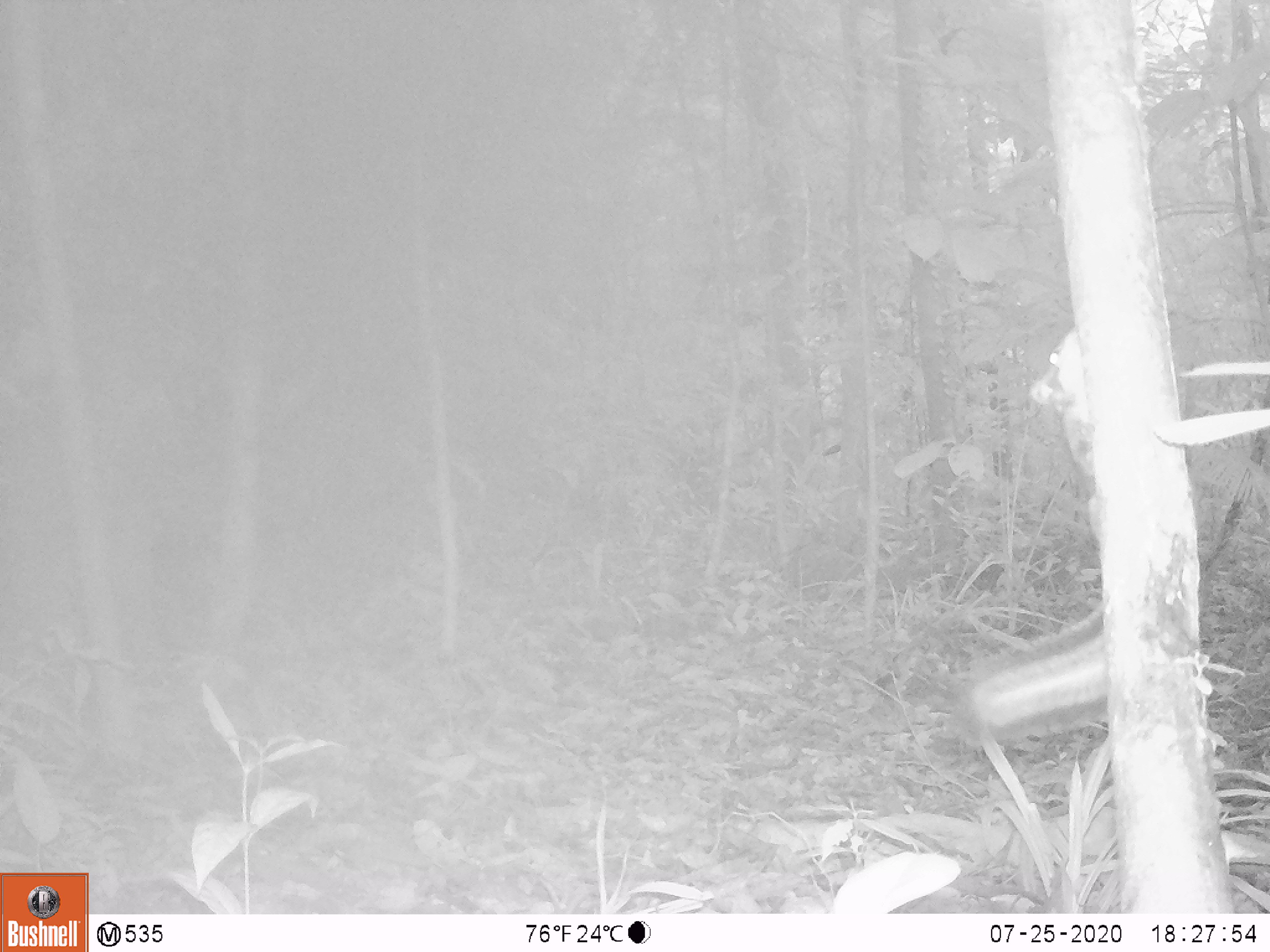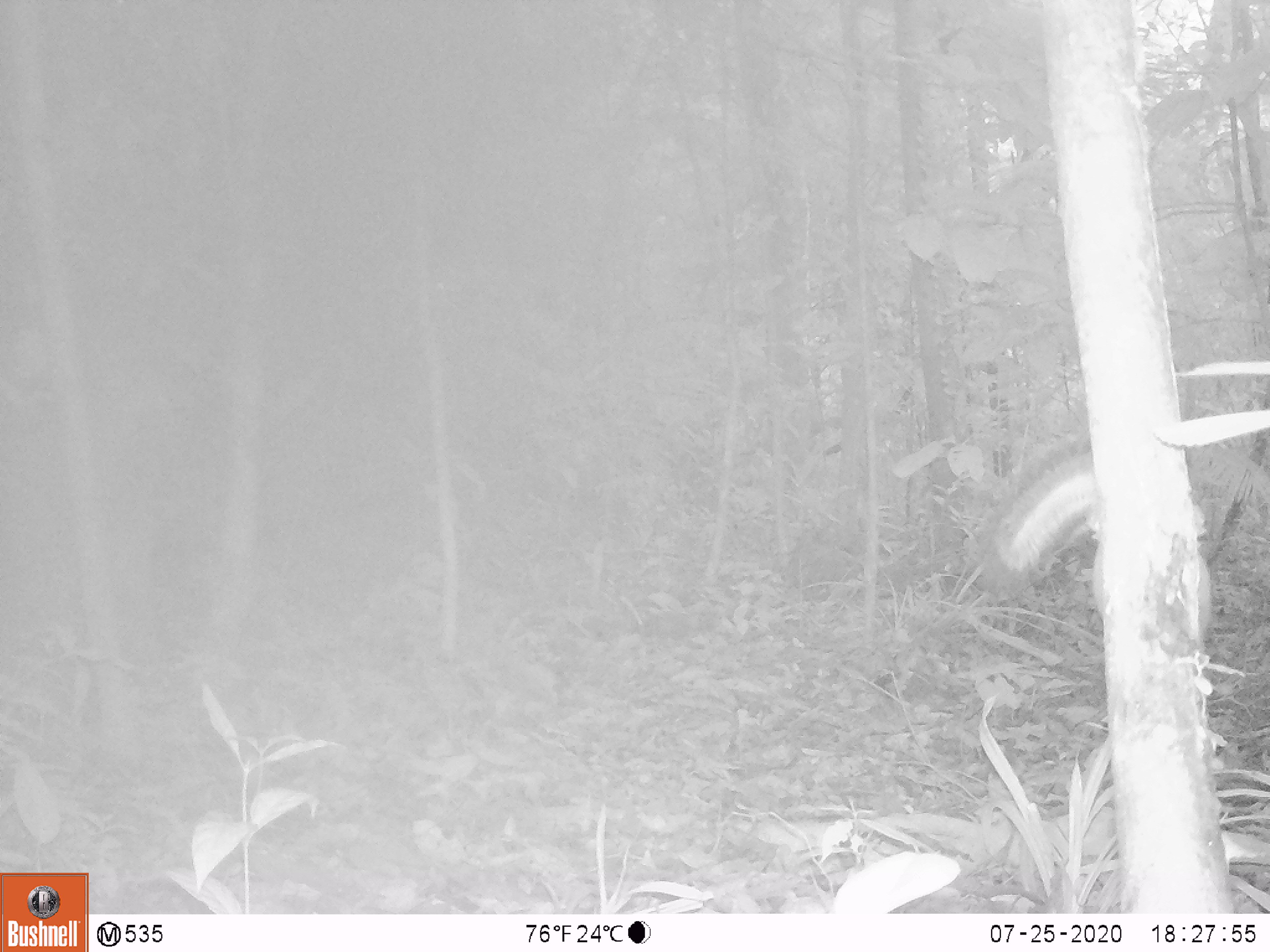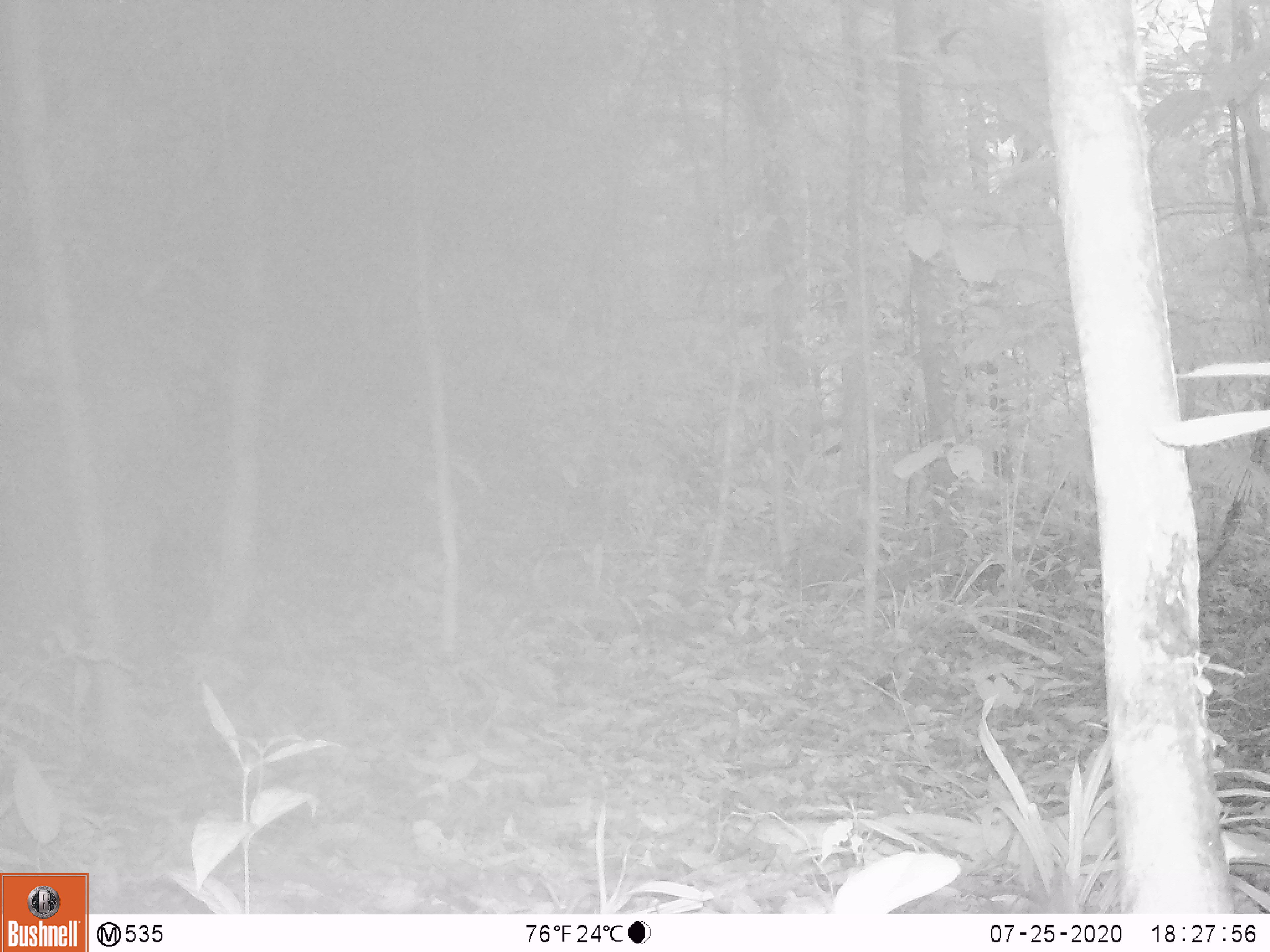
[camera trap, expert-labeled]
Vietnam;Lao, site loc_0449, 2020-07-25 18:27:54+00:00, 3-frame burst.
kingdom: Animalia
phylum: Chordata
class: Mammalia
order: Rodentia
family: Sciuridae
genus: Dremomys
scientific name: Dremomys rufigenis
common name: red-cheeked squirrel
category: red cheeked squirrel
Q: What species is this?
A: Red cheeked squirrel (red-cheeked squirrel) (Dremomys rufigenis).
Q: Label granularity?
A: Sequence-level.